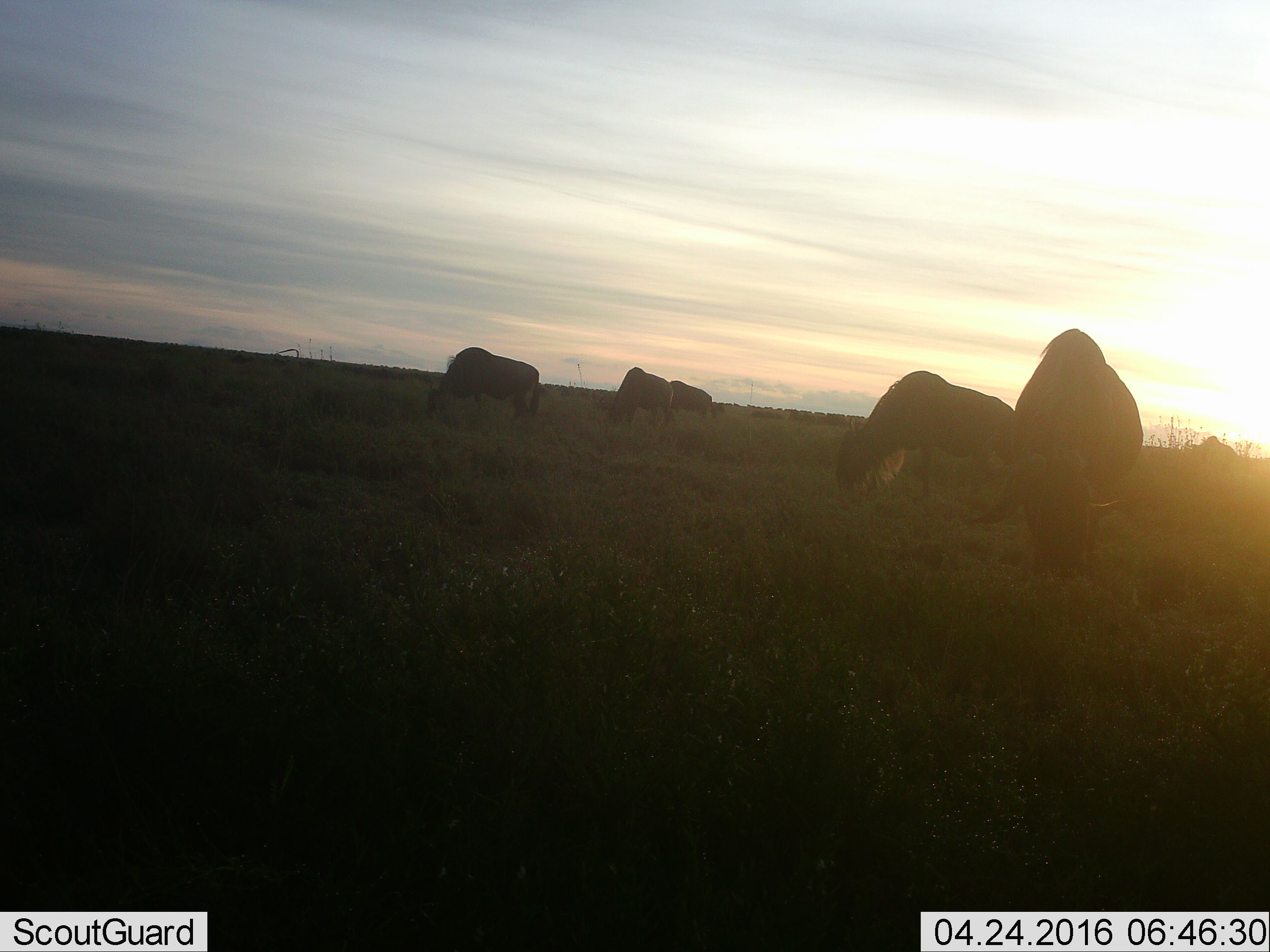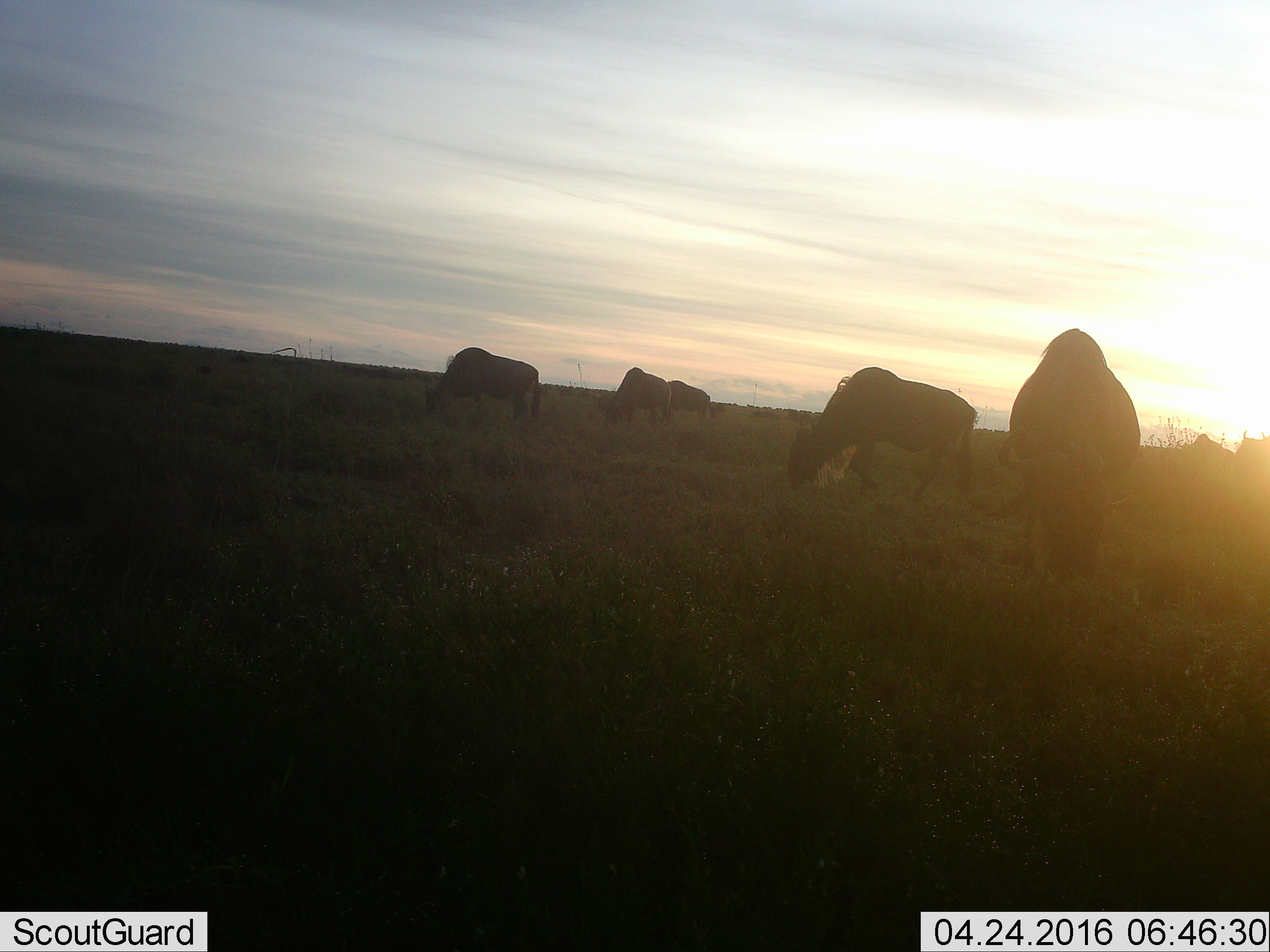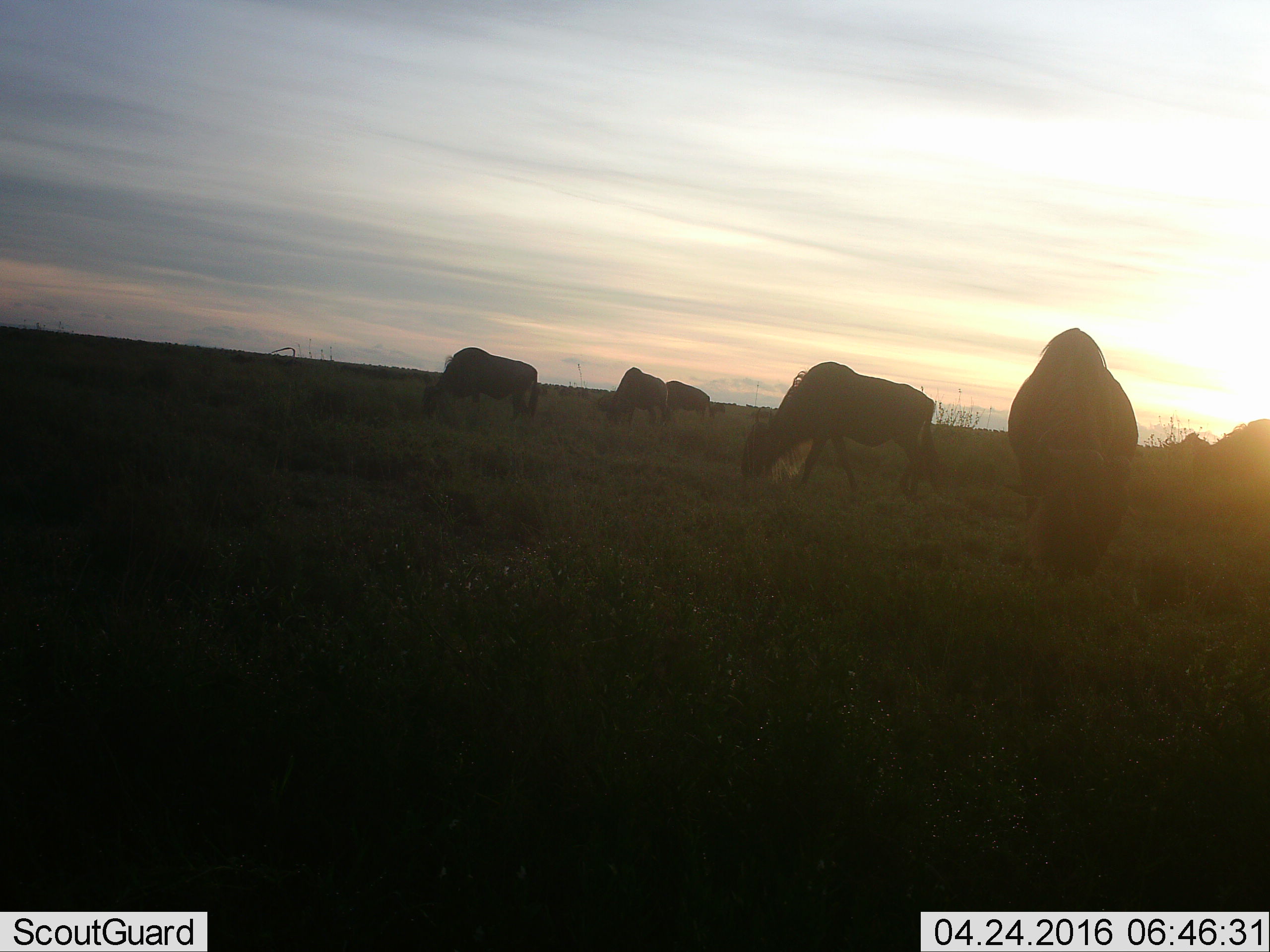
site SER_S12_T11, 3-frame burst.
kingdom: Animalia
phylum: Chordata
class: Mammalia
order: Artiodactyla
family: Bovidae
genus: Connochaetes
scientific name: Connochaetes taurinus taurinus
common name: blue wildebeest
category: wildebeestblue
Wildebeestblue (blue wildebeest) (Connochaetes taurinus taurinus), count 6. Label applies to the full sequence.